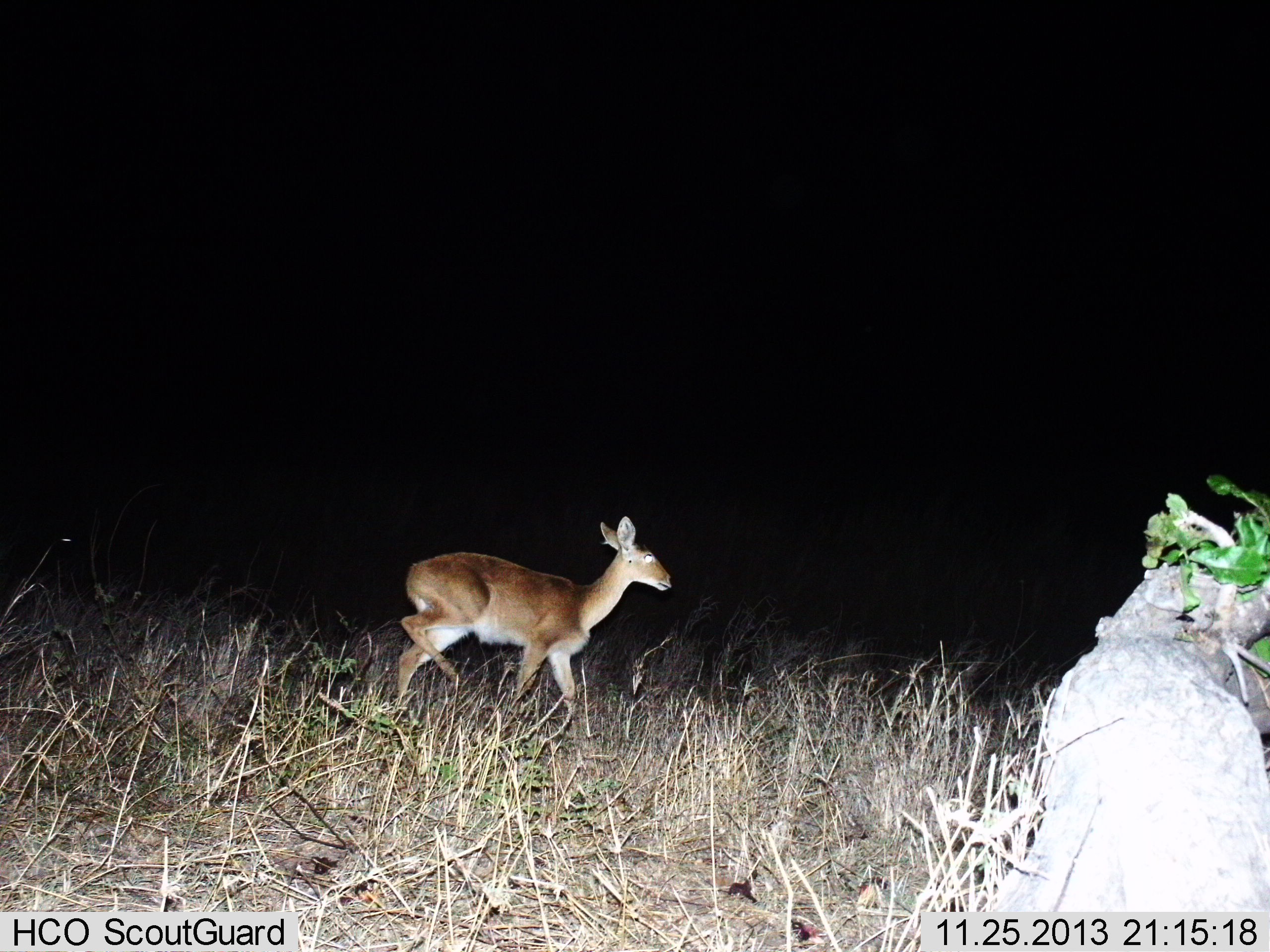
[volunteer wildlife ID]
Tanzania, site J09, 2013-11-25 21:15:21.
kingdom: Animalia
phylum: Chordata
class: Mammalia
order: Artiodactyla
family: Bovidae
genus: Redunca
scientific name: Redunca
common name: reedbuck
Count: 1.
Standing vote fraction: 10%.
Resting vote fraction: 0%.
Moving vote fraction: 100%.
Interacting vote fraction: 0%.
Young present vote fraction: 0%.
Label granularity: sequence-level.